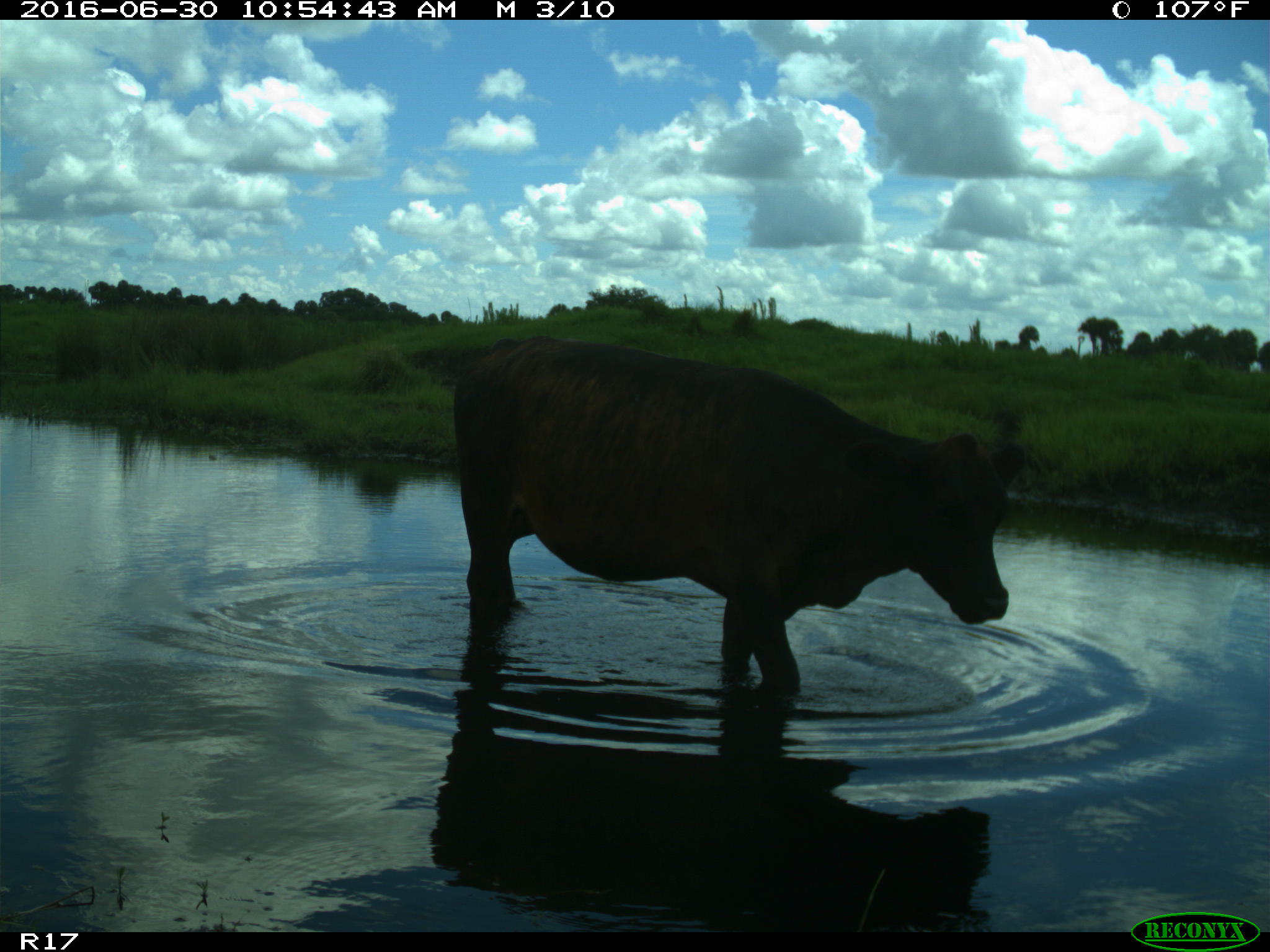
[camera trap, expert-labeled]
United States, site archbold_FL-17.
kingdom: Animalia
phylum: Chordata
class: Mammalia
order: Artiodactyla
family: Bovidae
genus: Bos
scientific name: Bos taurus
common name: domestic cow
Bos taurus (domestic cow).